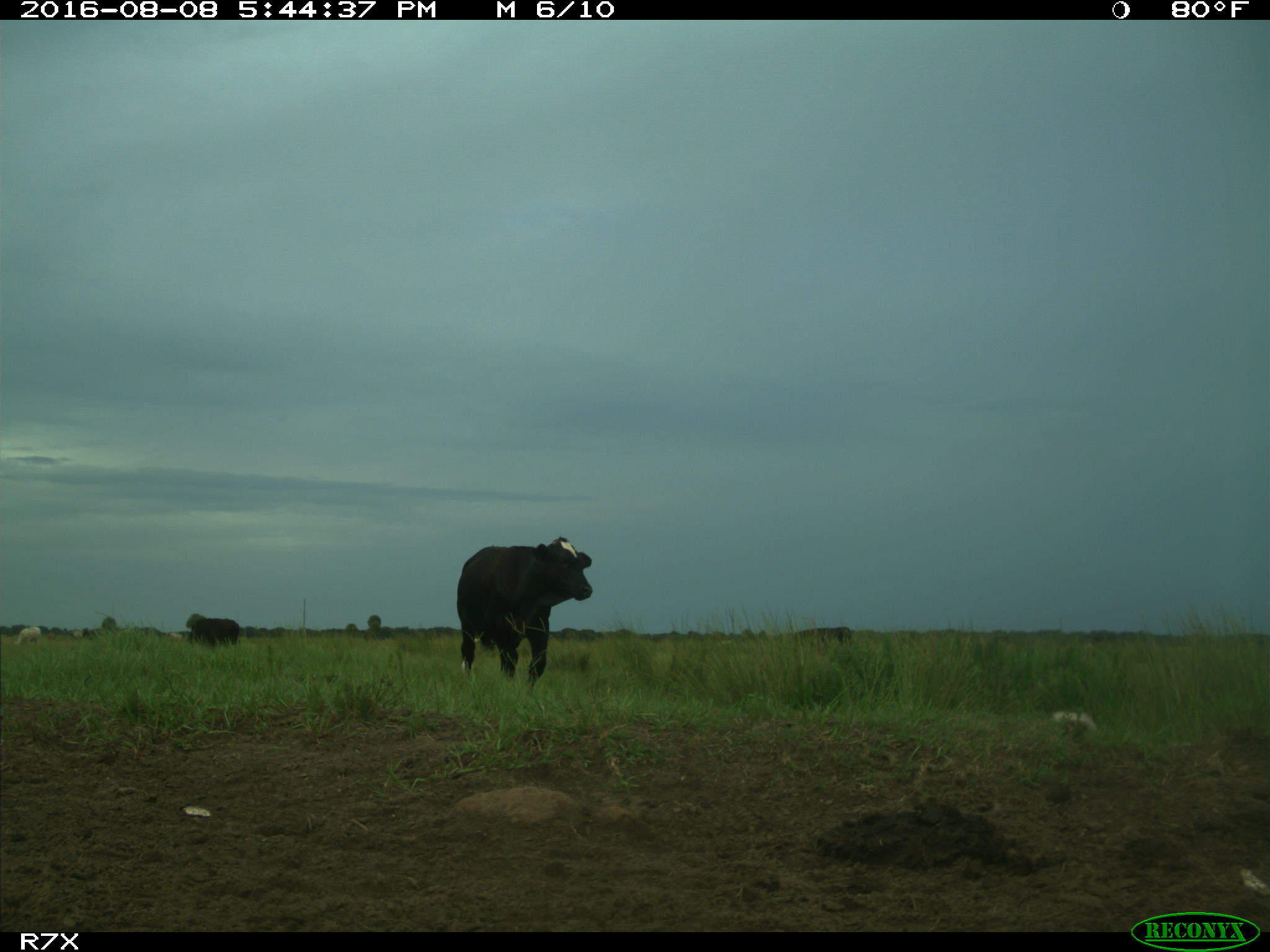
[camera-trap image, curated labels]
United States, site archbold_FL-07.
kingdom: Animalia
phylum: Chordata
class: Mammalia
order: Artiodactyla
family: Bovidae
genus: Bos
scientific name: Bos taurus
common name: domestic cow